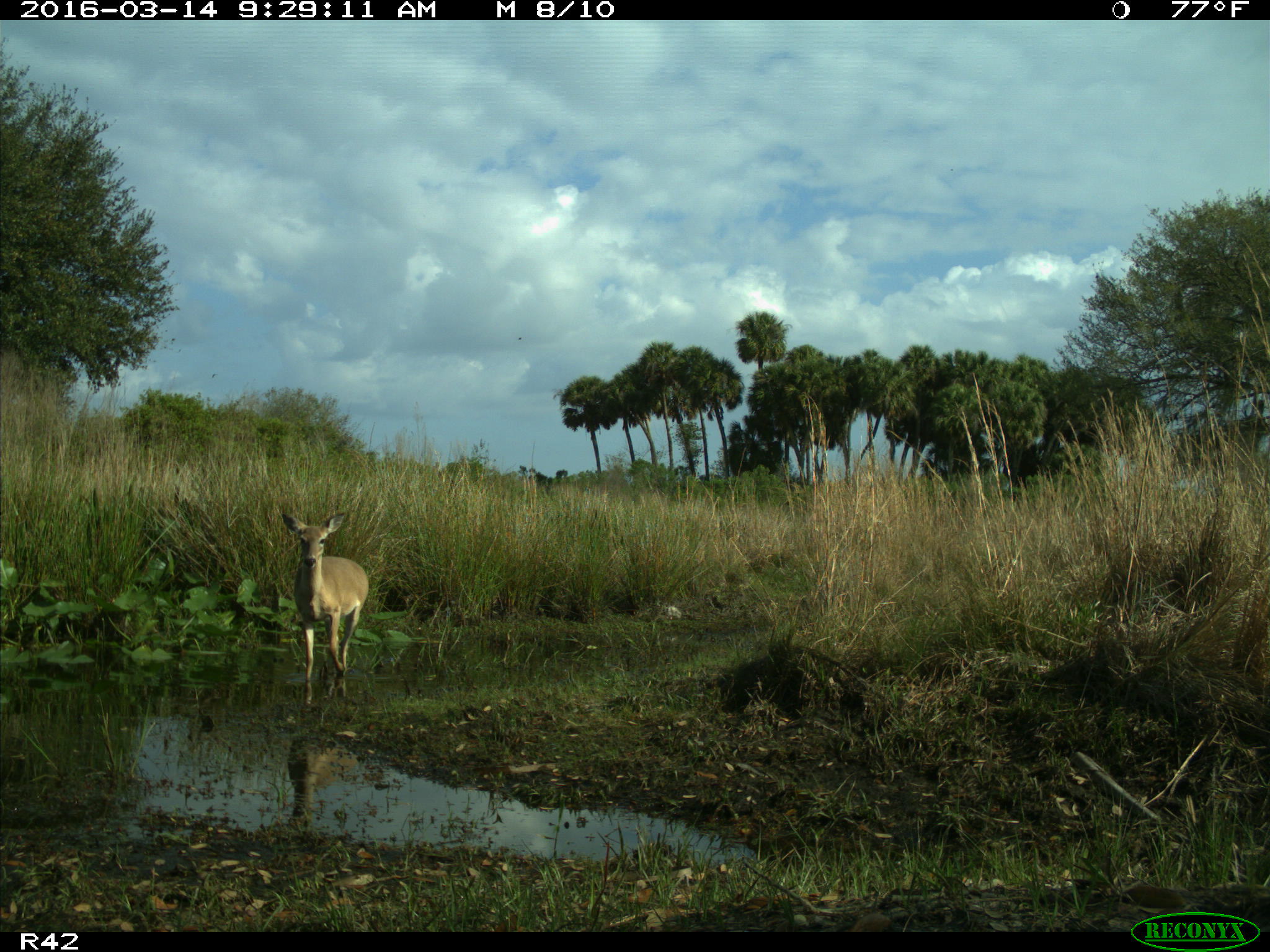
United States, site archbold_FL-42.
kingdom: Animalia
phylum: Chordata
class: Mammalia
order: Artiodactyla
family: Cervidae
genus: Odocoileus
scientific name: Odocoileus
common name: deer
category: unidentified deer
Unidentified deer (deer) (Odocoileus).